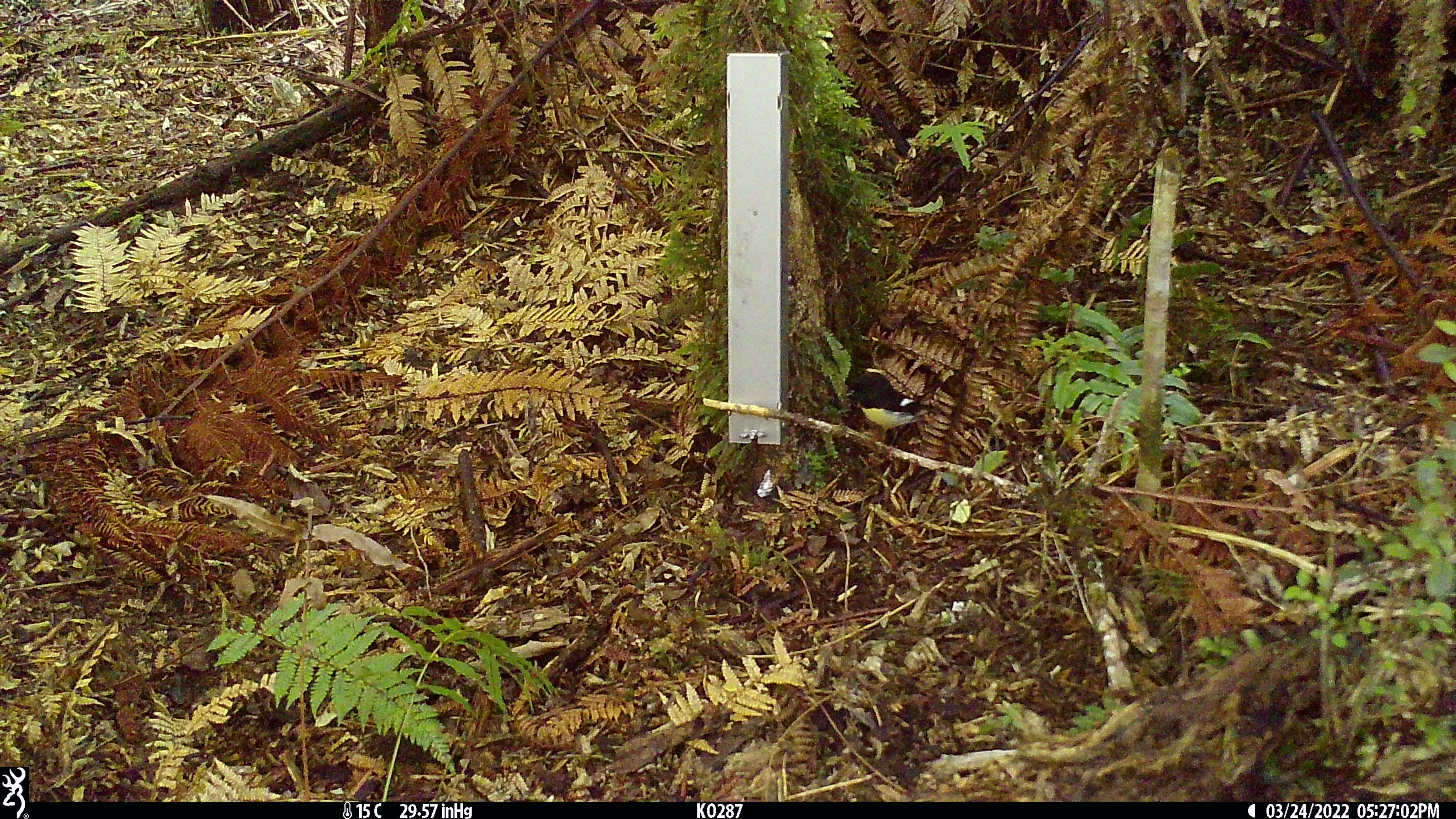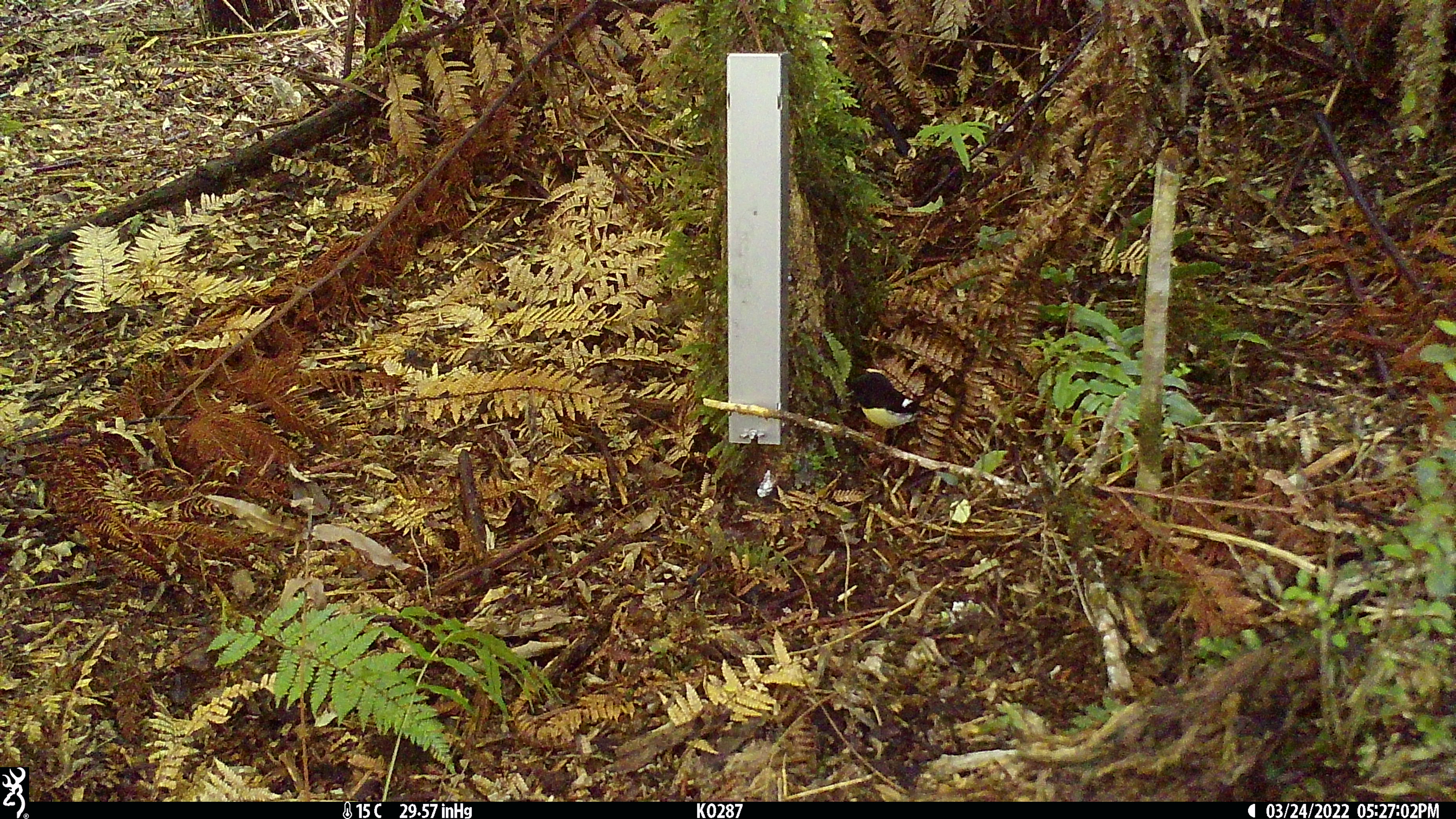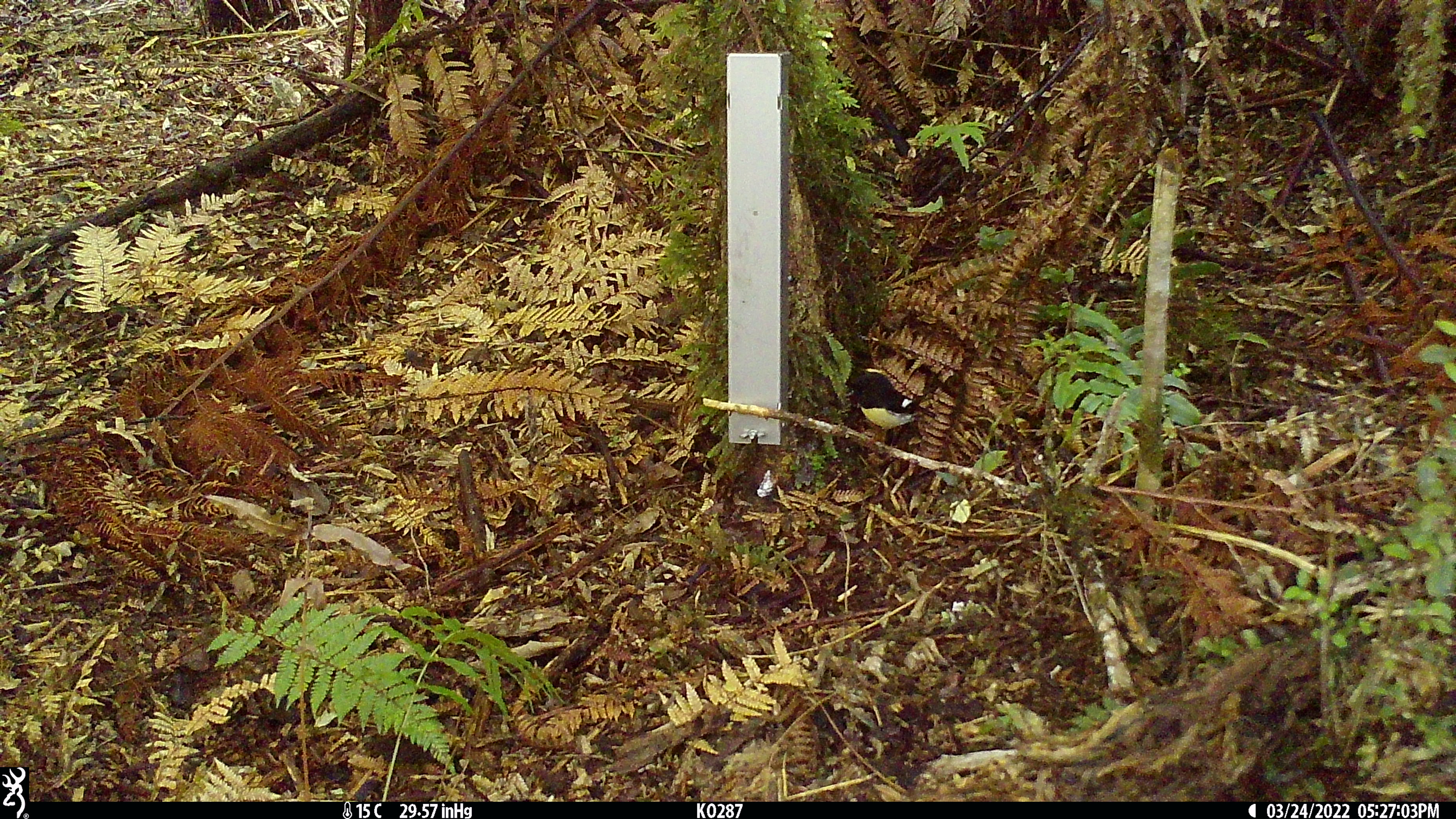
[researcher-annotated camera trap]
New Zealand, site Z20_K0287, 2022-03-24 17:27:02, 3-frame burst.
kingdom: Animalia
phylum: Chordata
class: Aves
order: Passeriformes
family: Petroicidae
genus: Petroica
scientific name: Petroica macrocephala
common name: tomtit